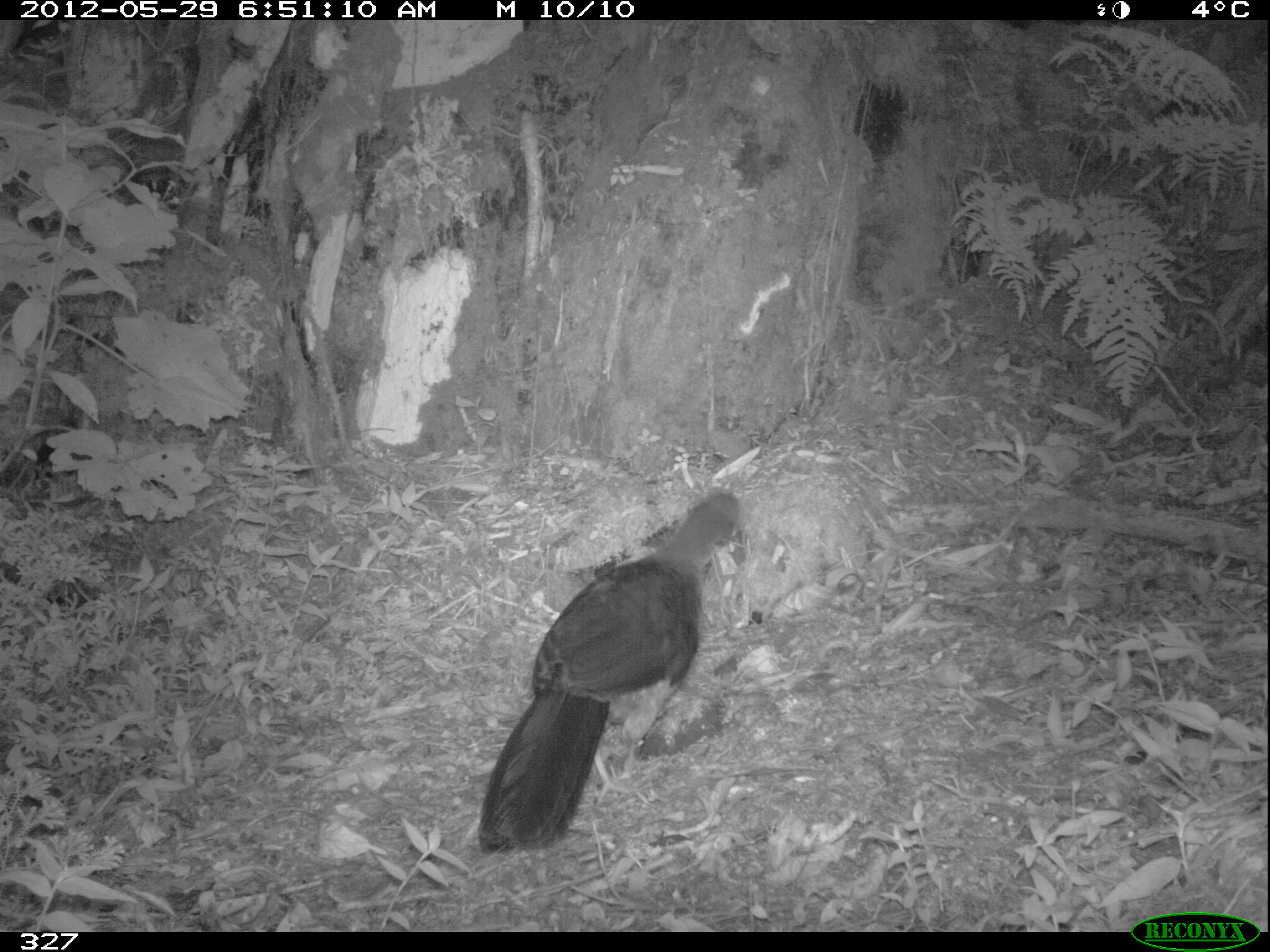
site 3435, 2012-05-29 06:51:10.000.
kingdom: Animalia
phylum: Chordata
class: Aves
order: Galliformes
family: Cracidae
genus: Ortalis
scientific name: Ortalis vetula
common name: plain chachalaca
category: chachalacha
Chachalacha (plain chachalaca) (Ortalis vetula).